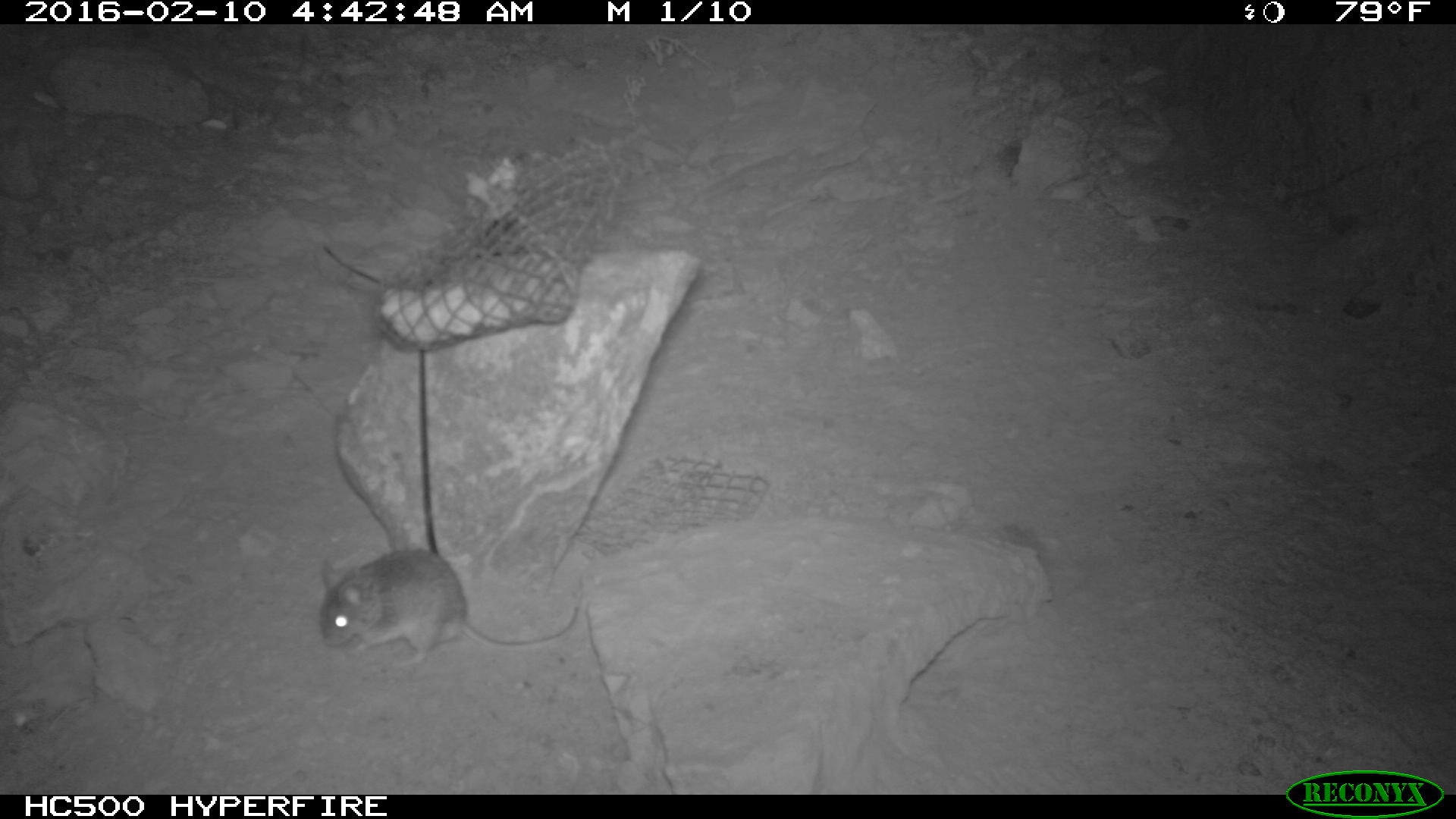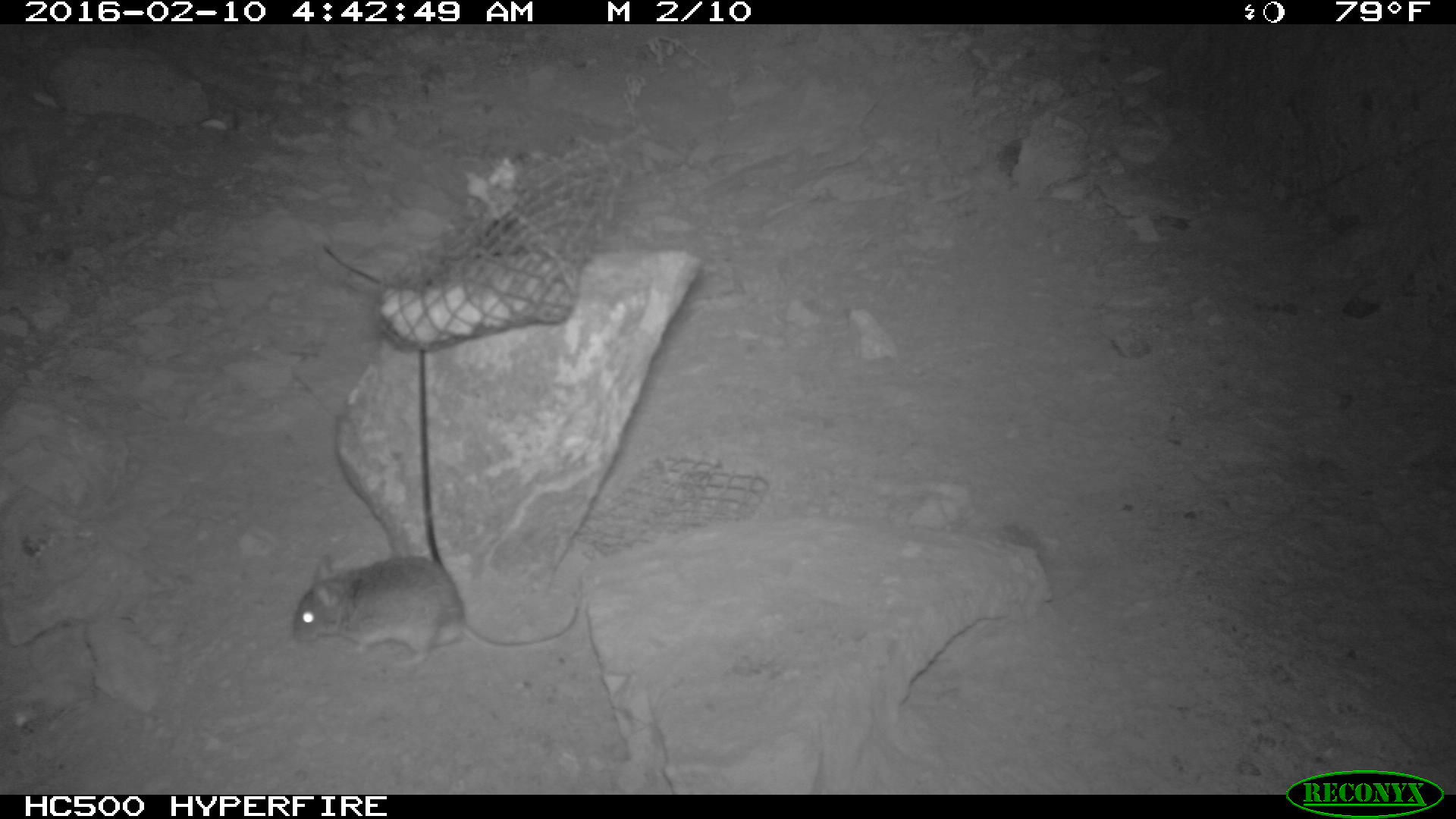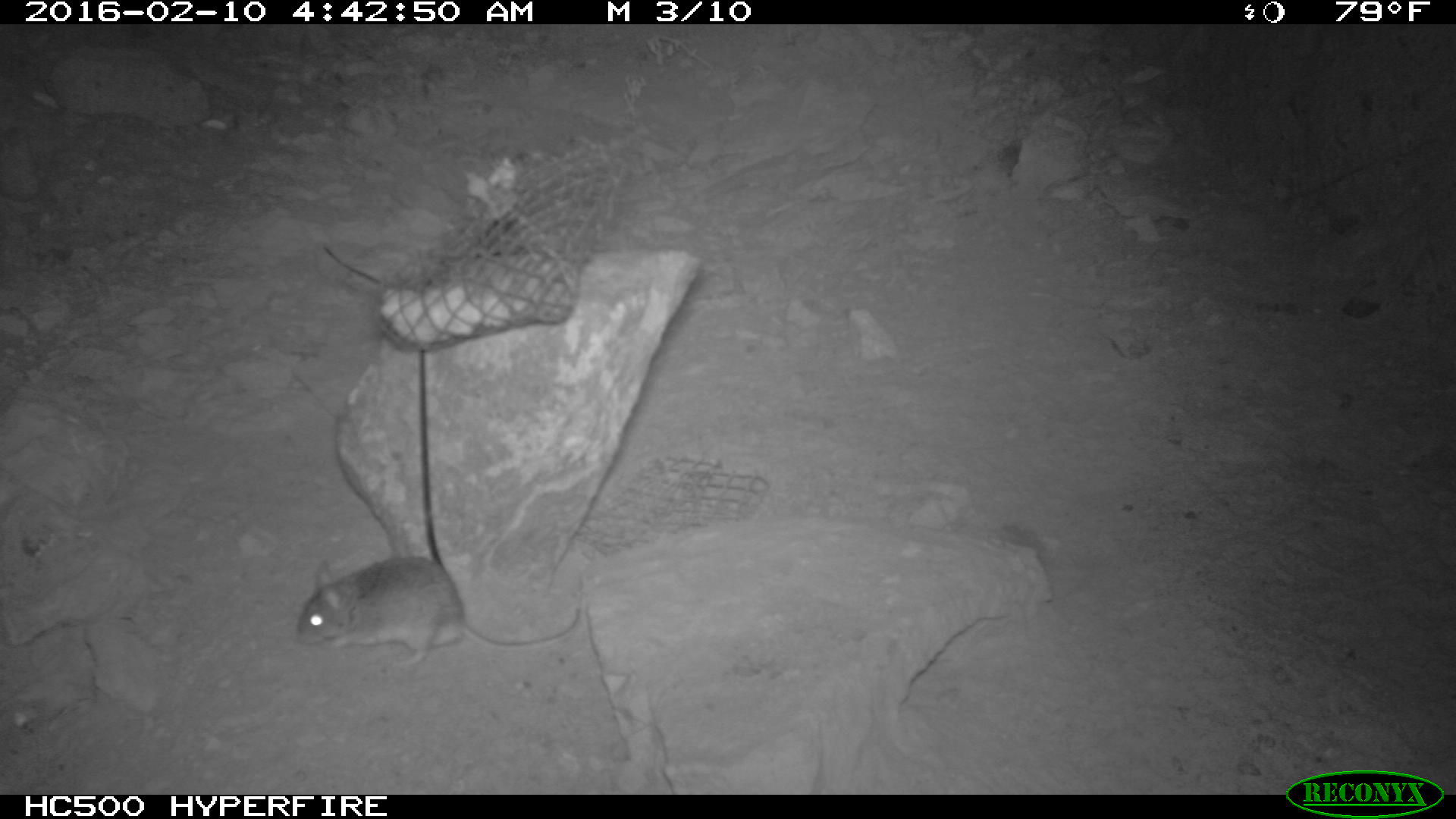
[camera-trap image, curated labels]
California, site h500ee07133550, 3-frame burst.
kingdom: Animalia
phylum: Chordata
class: Mammalia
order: Rodentia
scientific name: Rodentia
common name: rodent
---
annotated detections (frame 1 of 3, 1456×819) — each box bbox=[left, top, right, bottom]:
rodent: bbox=[318, 548, 579, 667]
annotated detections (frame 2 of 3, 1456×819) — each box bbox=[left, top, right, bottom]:
rodent: bbox=[292, 554, 580, 667]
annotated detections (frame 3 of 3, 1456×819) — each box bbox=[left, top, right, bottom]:
rodent: bbox=[293, 557, 584, 675]